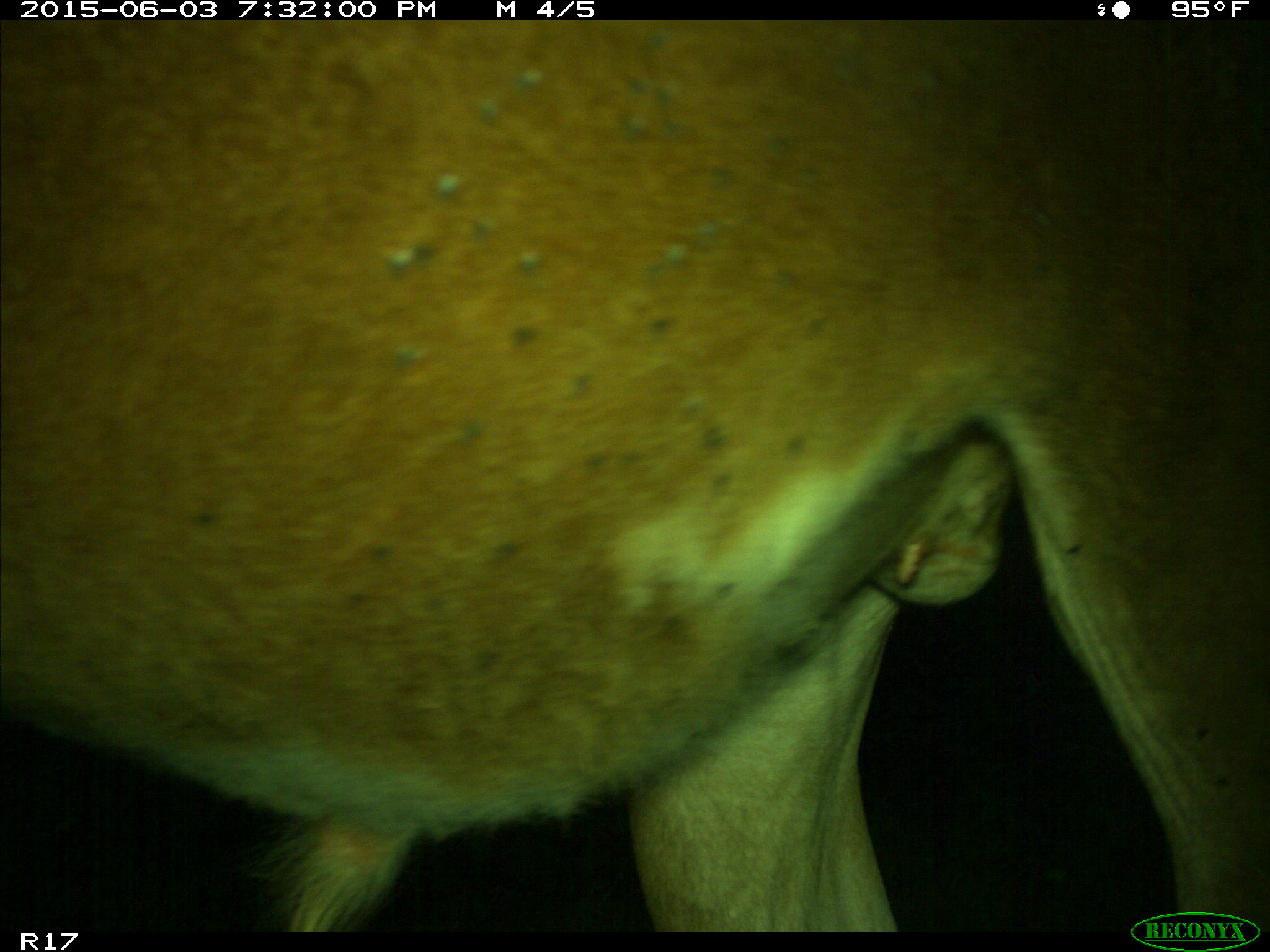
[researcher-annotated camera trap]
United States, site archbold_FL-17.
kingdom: Animalia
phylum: Chordata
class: Mammalia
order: Artiodactyla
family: Bovidae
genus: Bos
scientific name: Bos taurus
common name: domestic cow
Bos taurus (domestic cow).